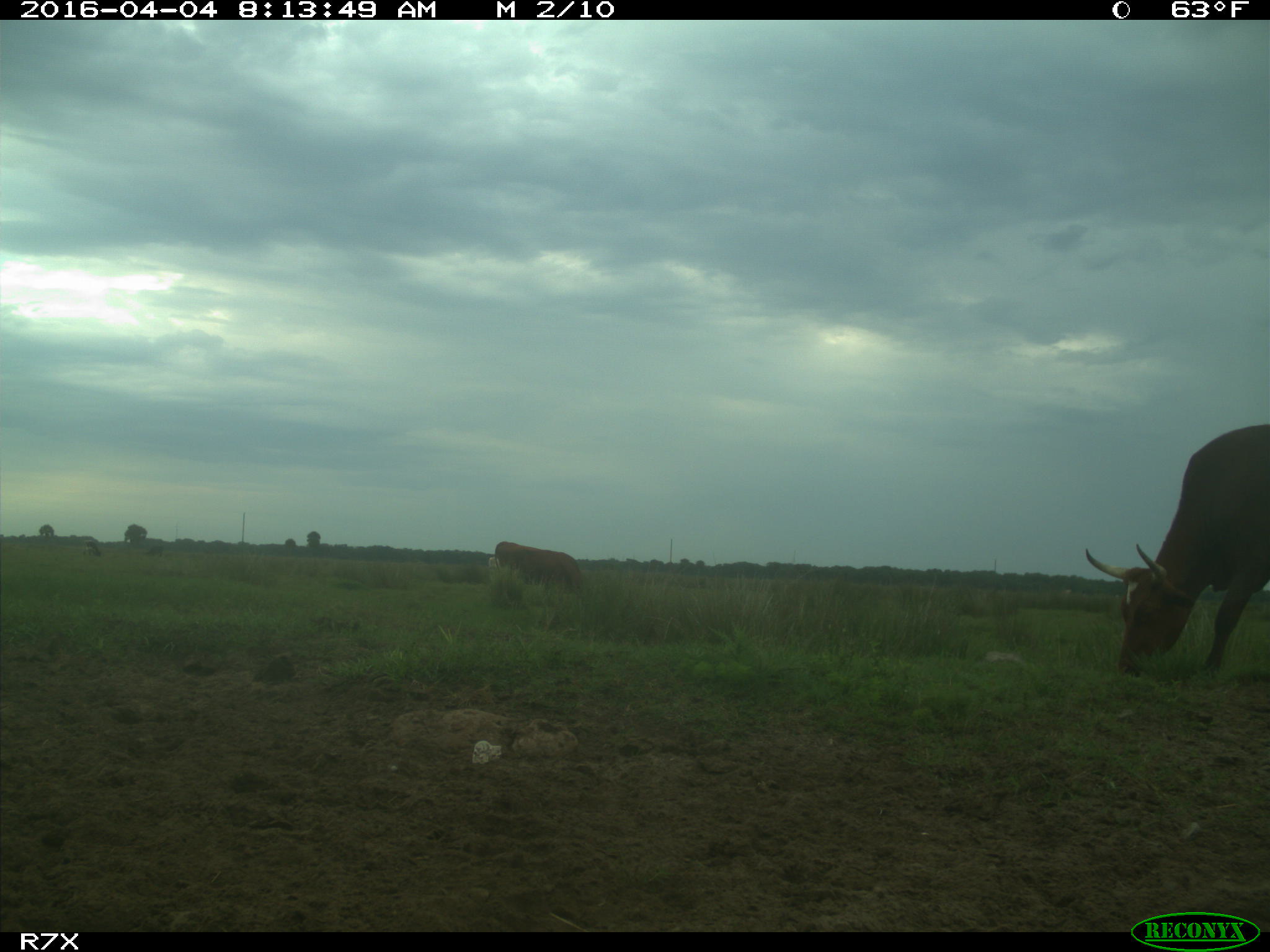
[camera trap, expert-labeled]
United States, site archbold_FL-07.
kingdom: Animalia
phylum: Chordata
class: Mammalia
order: Artiodactyla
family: Bovidae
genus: Bos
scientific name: Bos taurus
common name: domestic cow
Bos taurus (domestic cow).